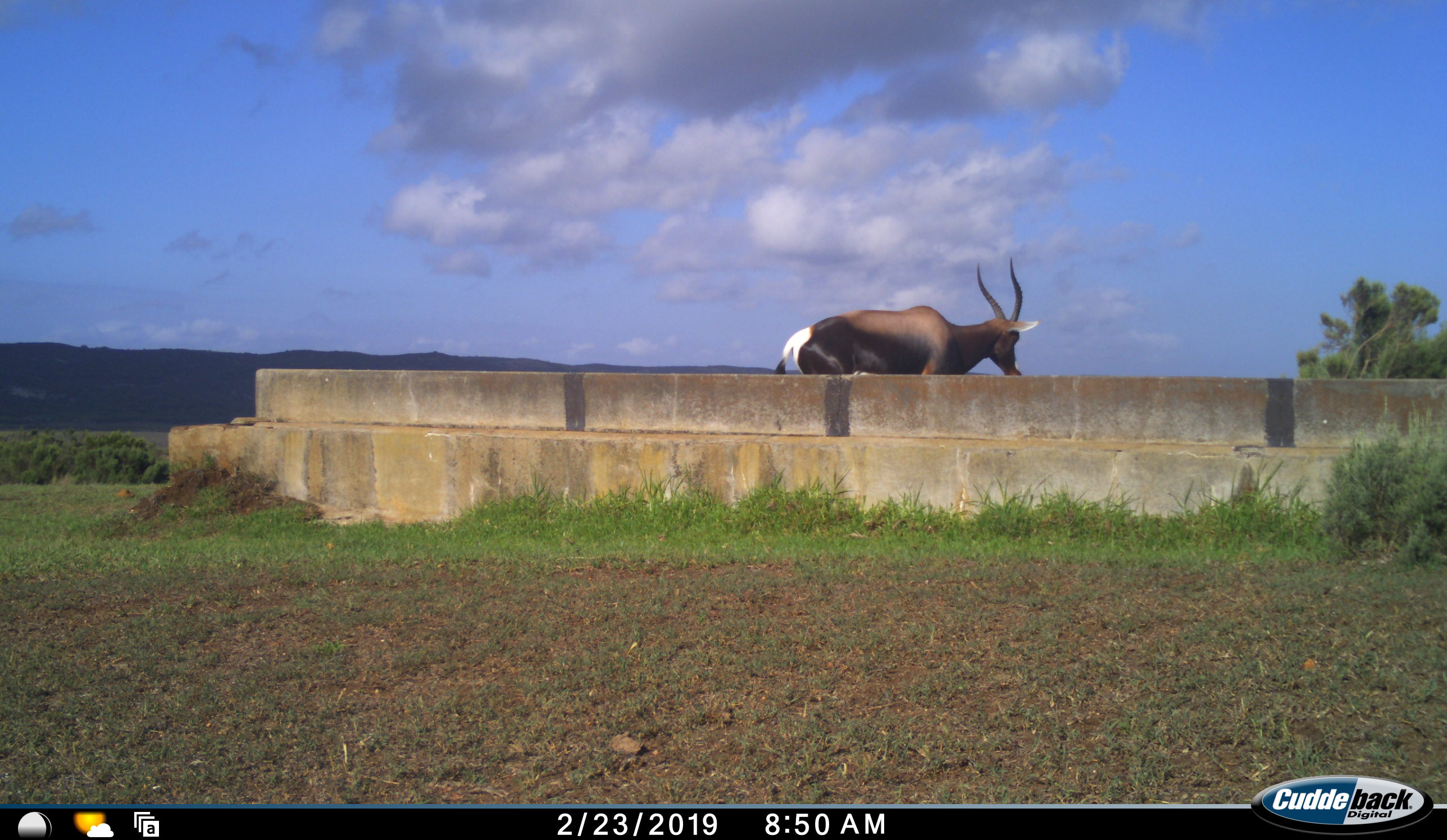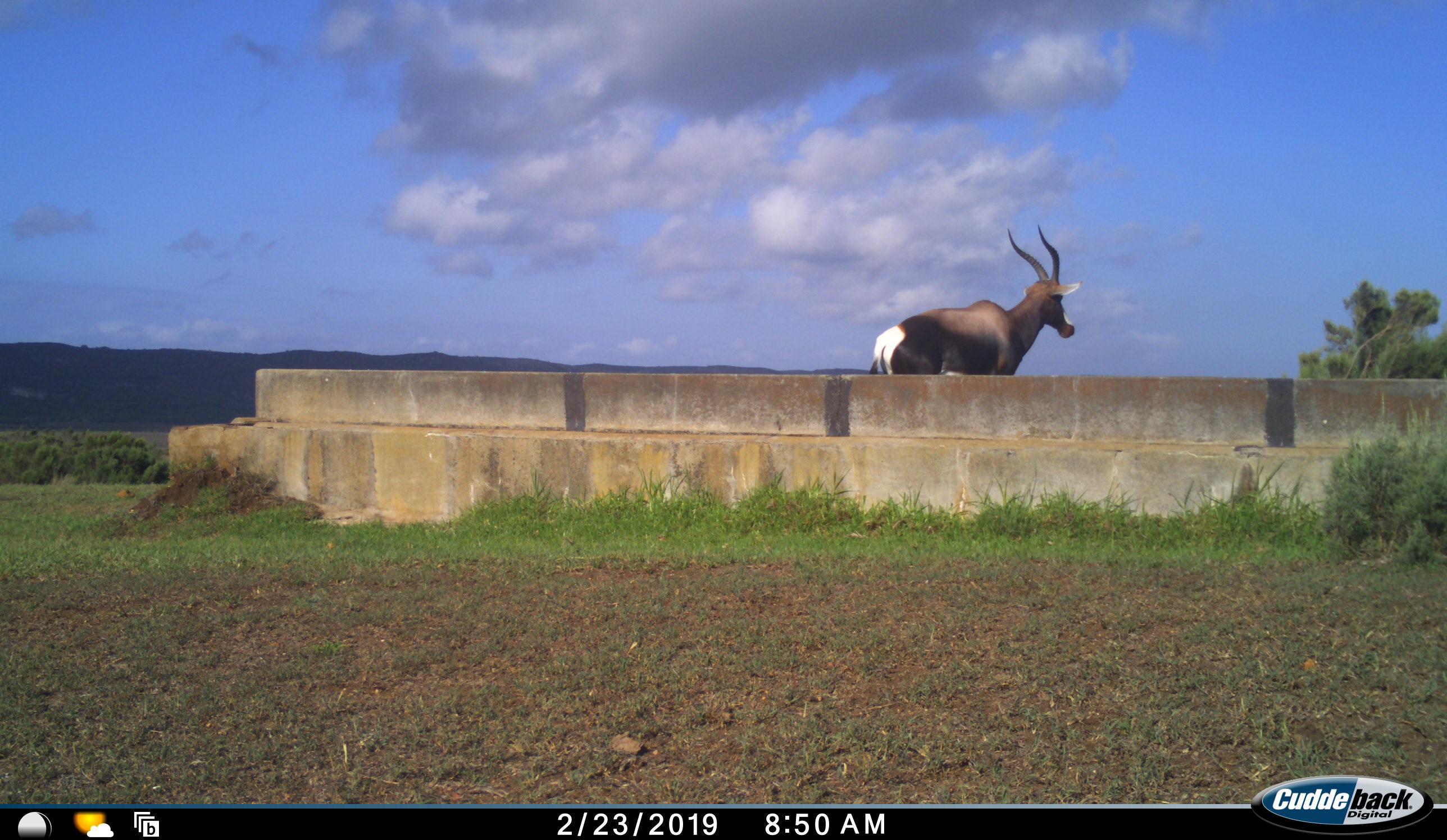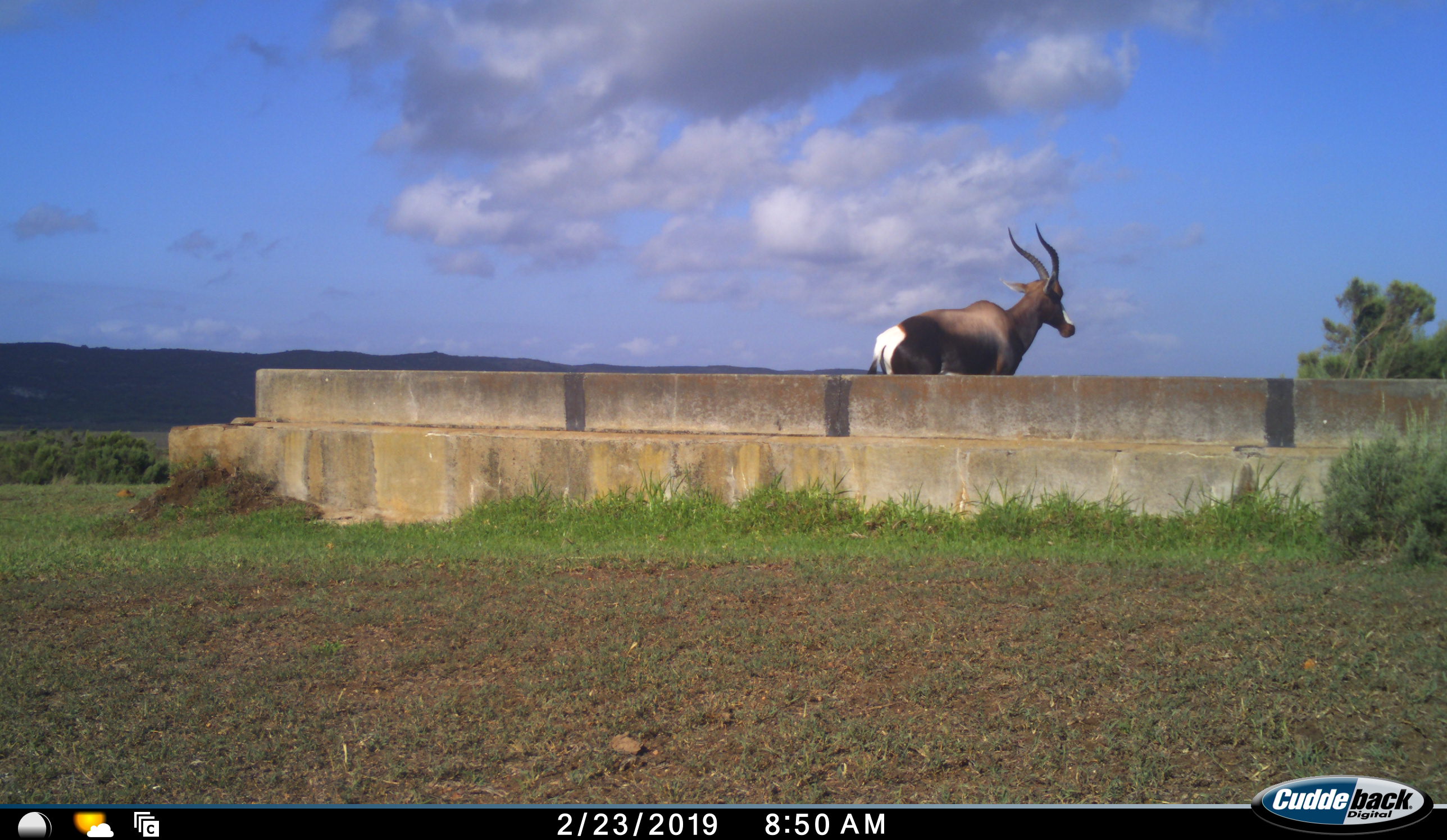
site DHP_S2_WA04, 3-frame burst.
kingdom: Animalia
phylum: Chordata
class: Mammalia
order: Artiodactyla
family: Bovidae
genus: Damaliscus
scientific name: Damaliscus pygargus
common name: bontebok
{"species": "bontebok (Damaliscus pygargus)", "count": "1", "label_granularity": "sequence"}